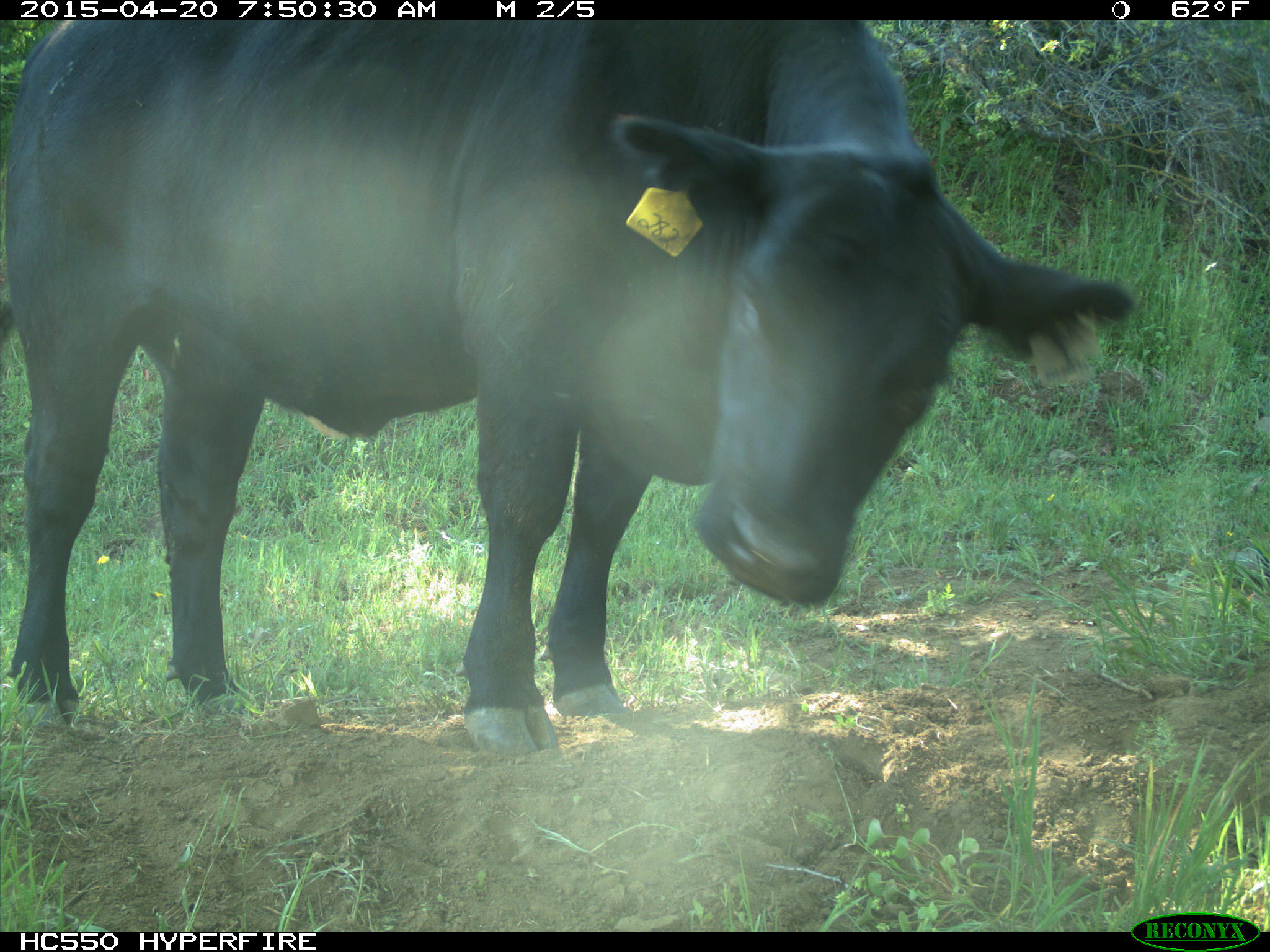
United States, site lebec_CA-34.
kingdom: Animalia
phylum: Chordata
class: Mammalia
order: Artiodactyla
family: Bovidae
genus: Bos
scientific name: Bos taurus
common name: domestic cow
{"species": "Bos taurus (domestic cow)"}